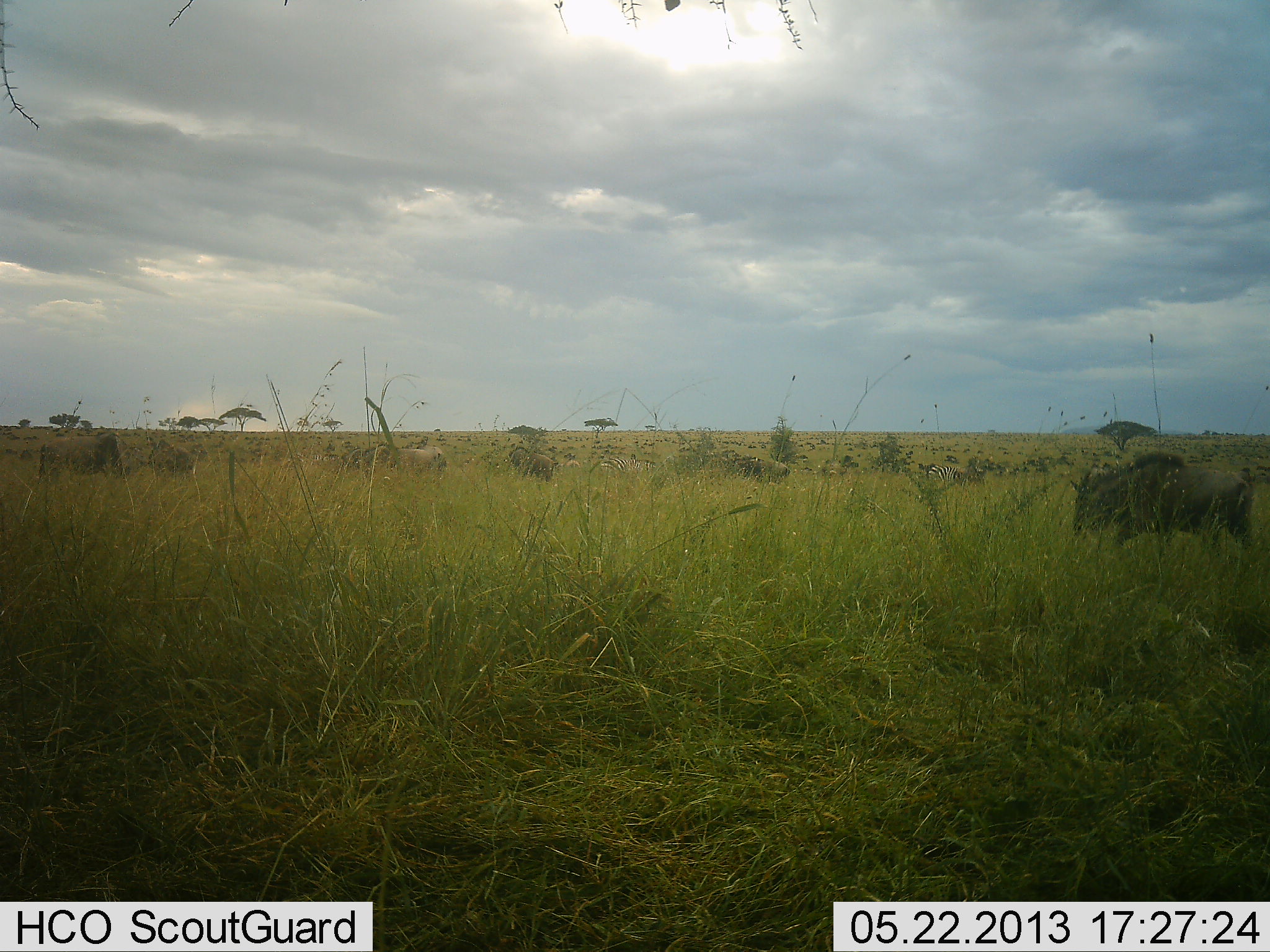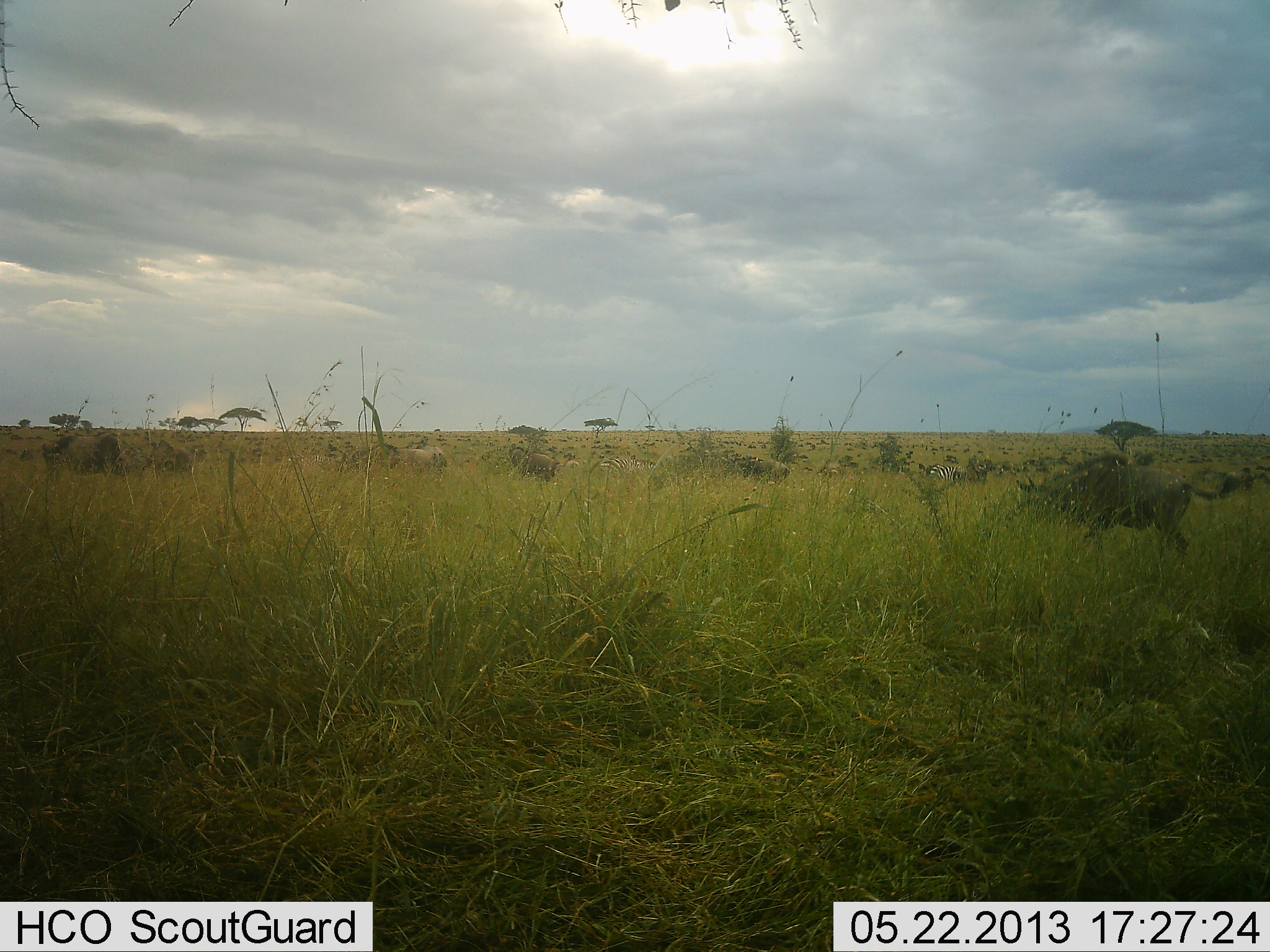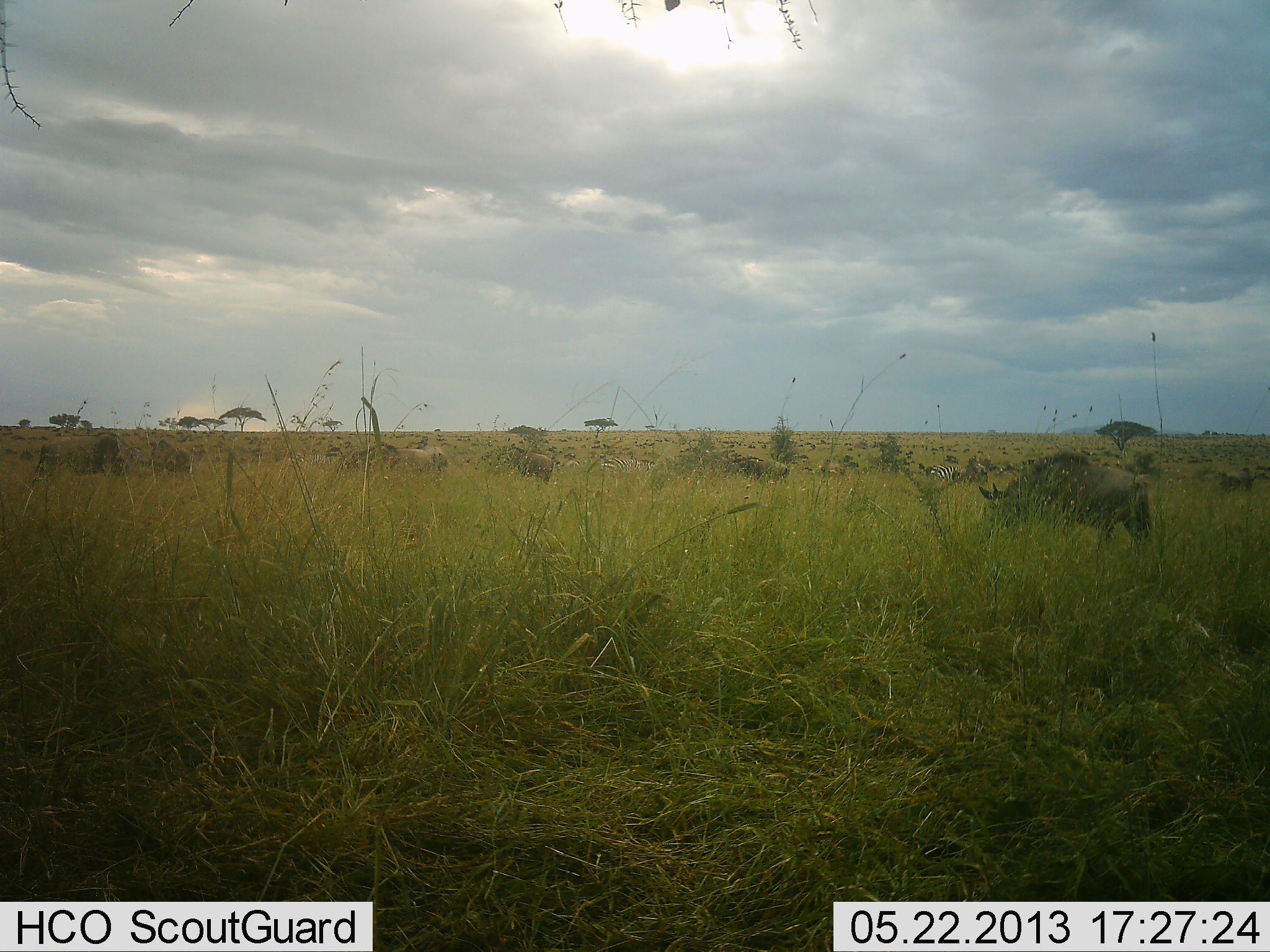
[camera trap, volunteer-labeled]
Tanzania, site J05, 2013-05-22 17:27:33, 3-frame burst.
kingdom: Animalia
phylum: Chordata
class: Mammalia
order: Artiodactyla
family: Bovidae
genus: Connochaetes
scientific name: Connochaetes taurinus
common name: blue wildebeest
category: wildebeest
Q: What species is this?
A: Wildebeest (blue wildebeest) (Connochaetes taurinus).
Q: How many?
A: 6.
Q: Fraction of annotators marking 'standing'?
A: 53%.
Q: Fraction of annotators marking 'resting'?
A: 13%.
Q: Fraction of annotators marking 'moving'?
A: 87%.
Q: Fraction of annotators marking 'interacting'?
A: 0%.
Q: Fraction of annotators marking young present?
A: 0%.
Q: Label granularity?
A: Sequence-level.